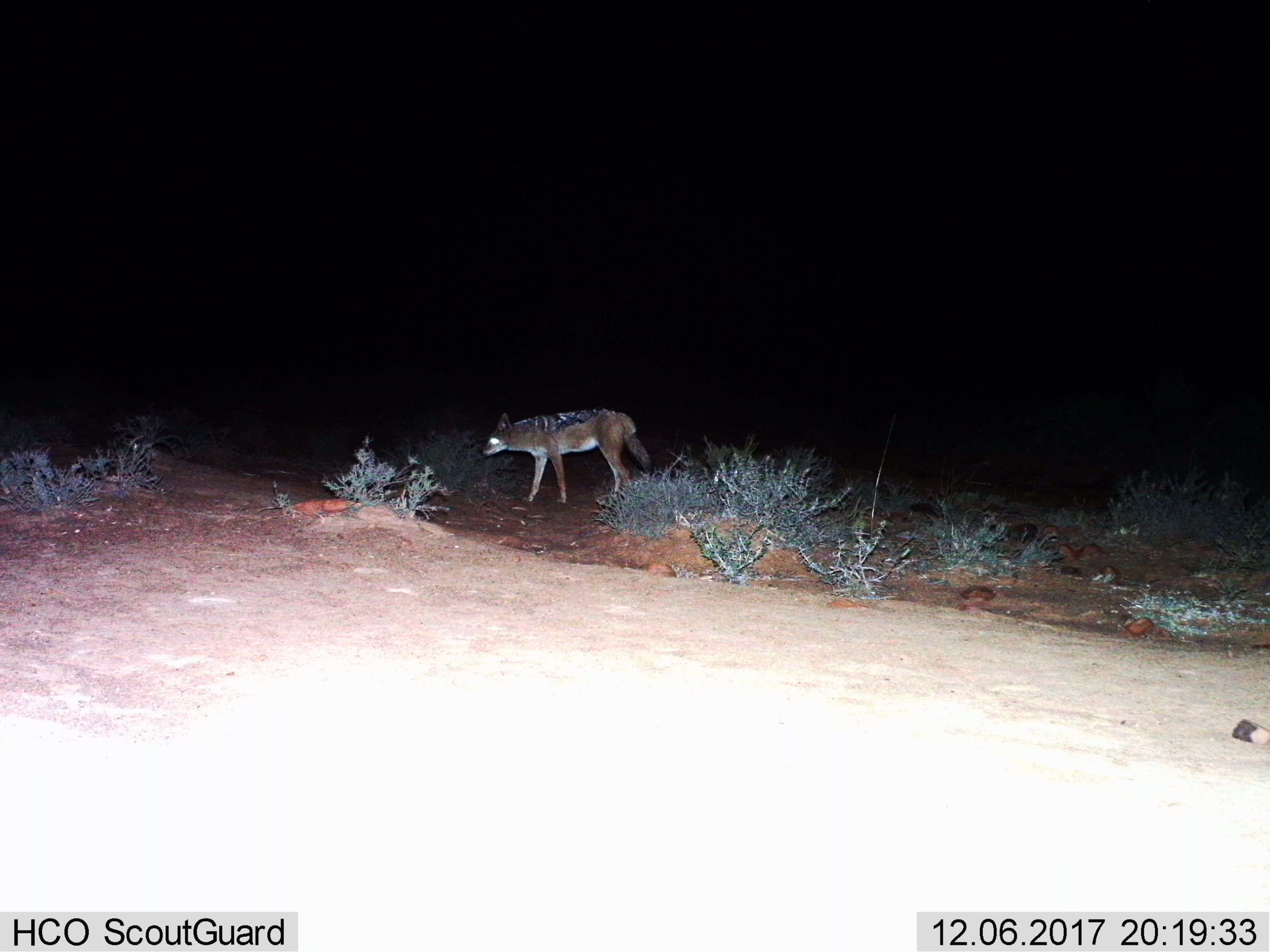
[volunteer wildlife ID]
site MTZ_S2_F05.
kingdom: Animalia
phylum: Chordata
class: Mammalia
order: Carnivora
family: Canidae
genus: Lupulella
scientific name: Lupulella mesomelas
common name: black-backed jackal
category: jackalblackbacked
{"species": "jackalblackbacked (black-backed jackal) (Lupulella mesomelas)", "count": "1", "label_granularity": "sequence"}